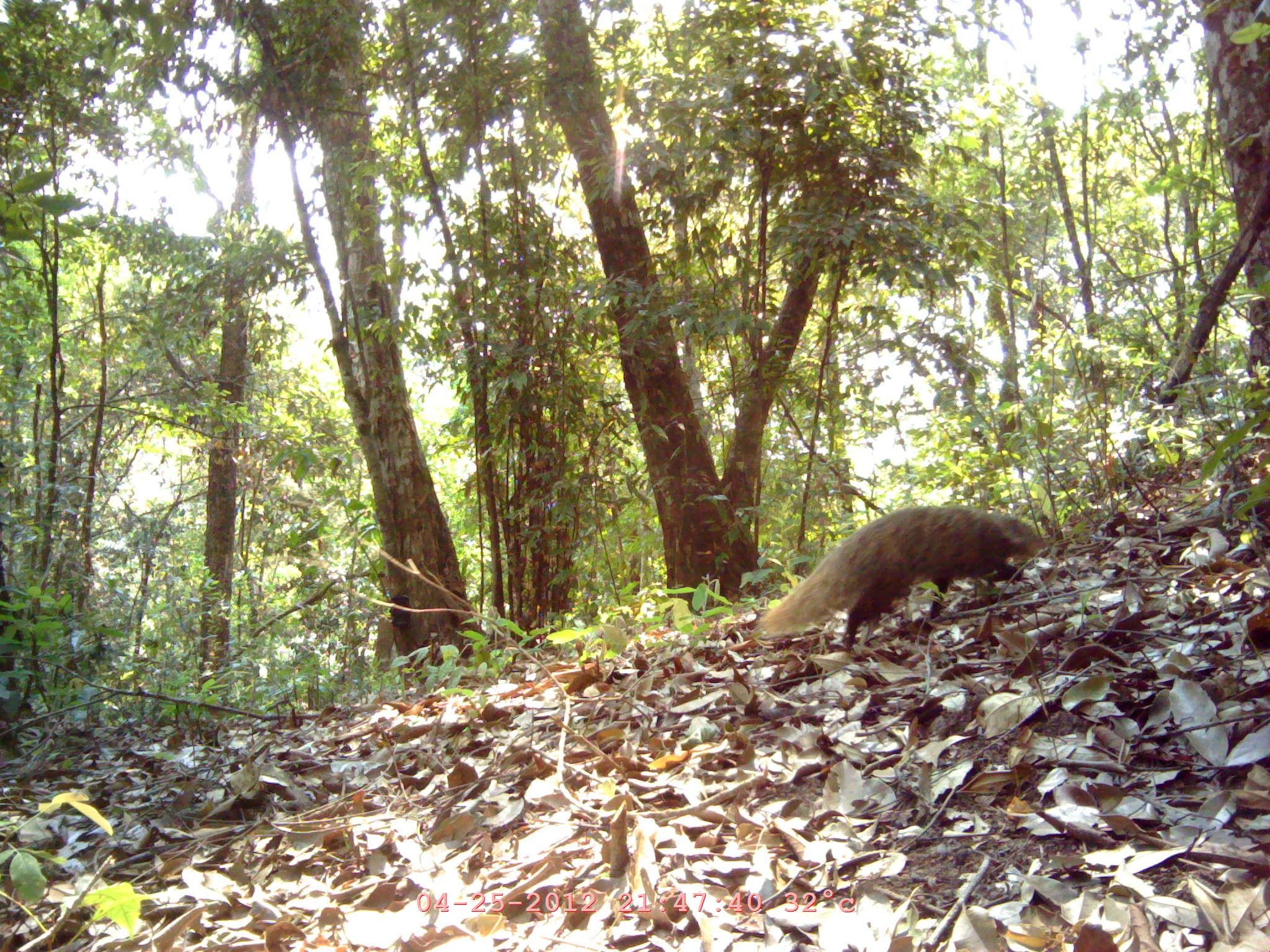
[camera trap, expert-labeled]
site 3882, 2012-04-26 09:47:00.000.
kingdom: Animalia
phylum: Chordata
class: Mammalia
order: Carnivora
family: Herpestidae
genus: Urva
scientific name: Urva urva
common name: crab-eating mongoose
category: herpestes urva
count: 1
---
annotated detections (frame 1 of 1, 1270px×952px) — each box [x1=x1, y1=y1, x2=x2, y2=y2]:
herpestes urva: [x1=753, y1=504, x2=1046, y2=656]